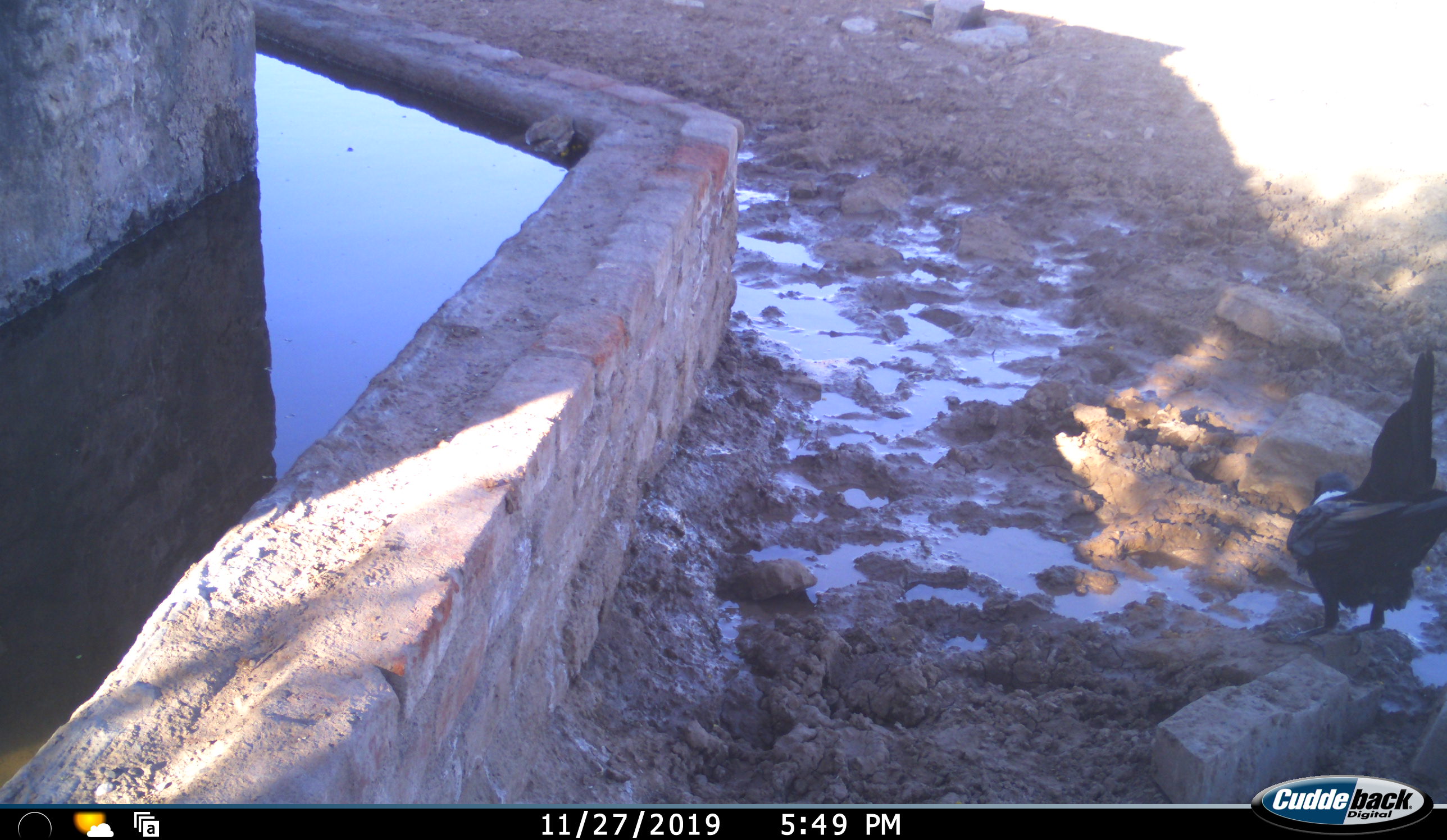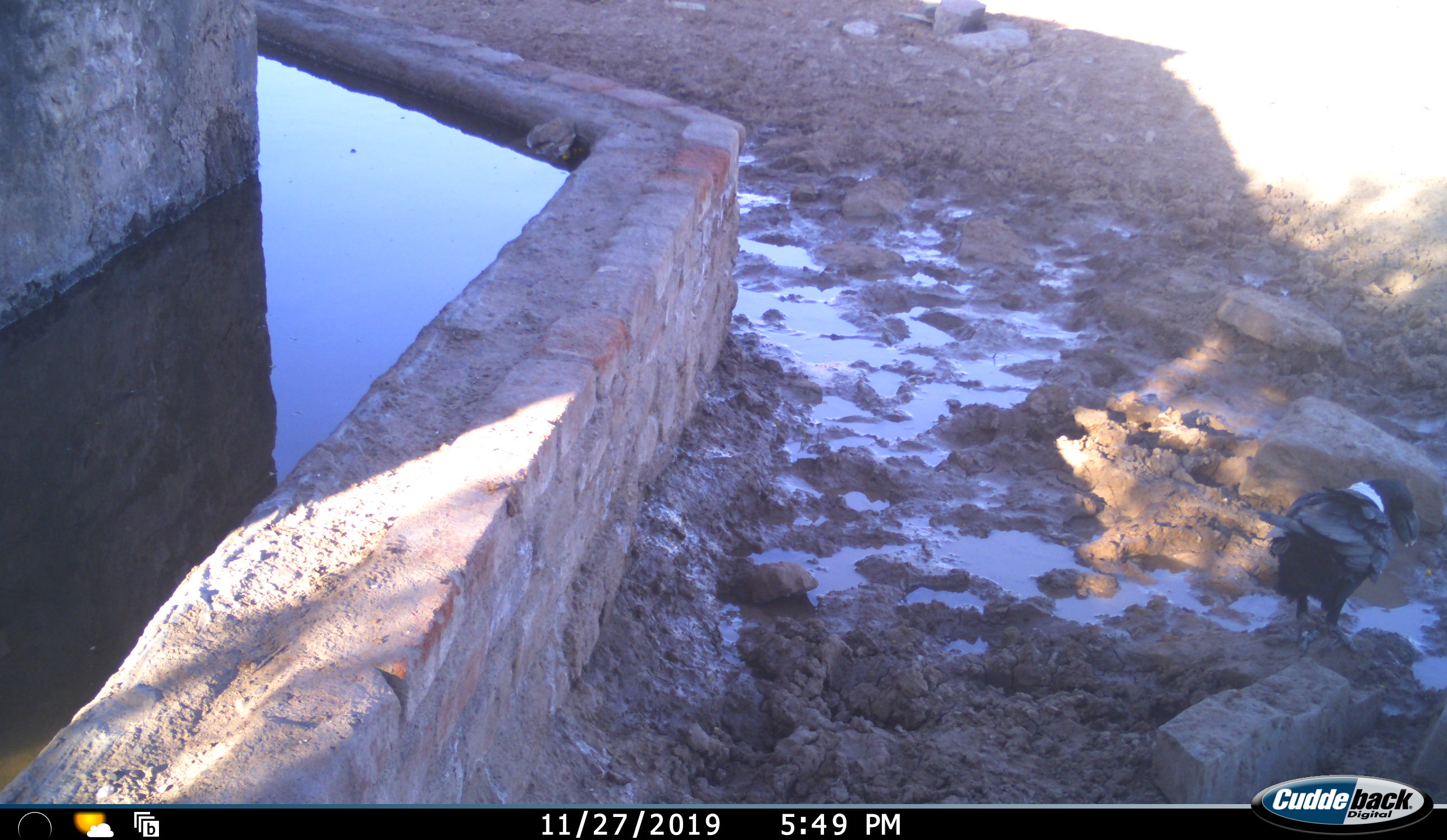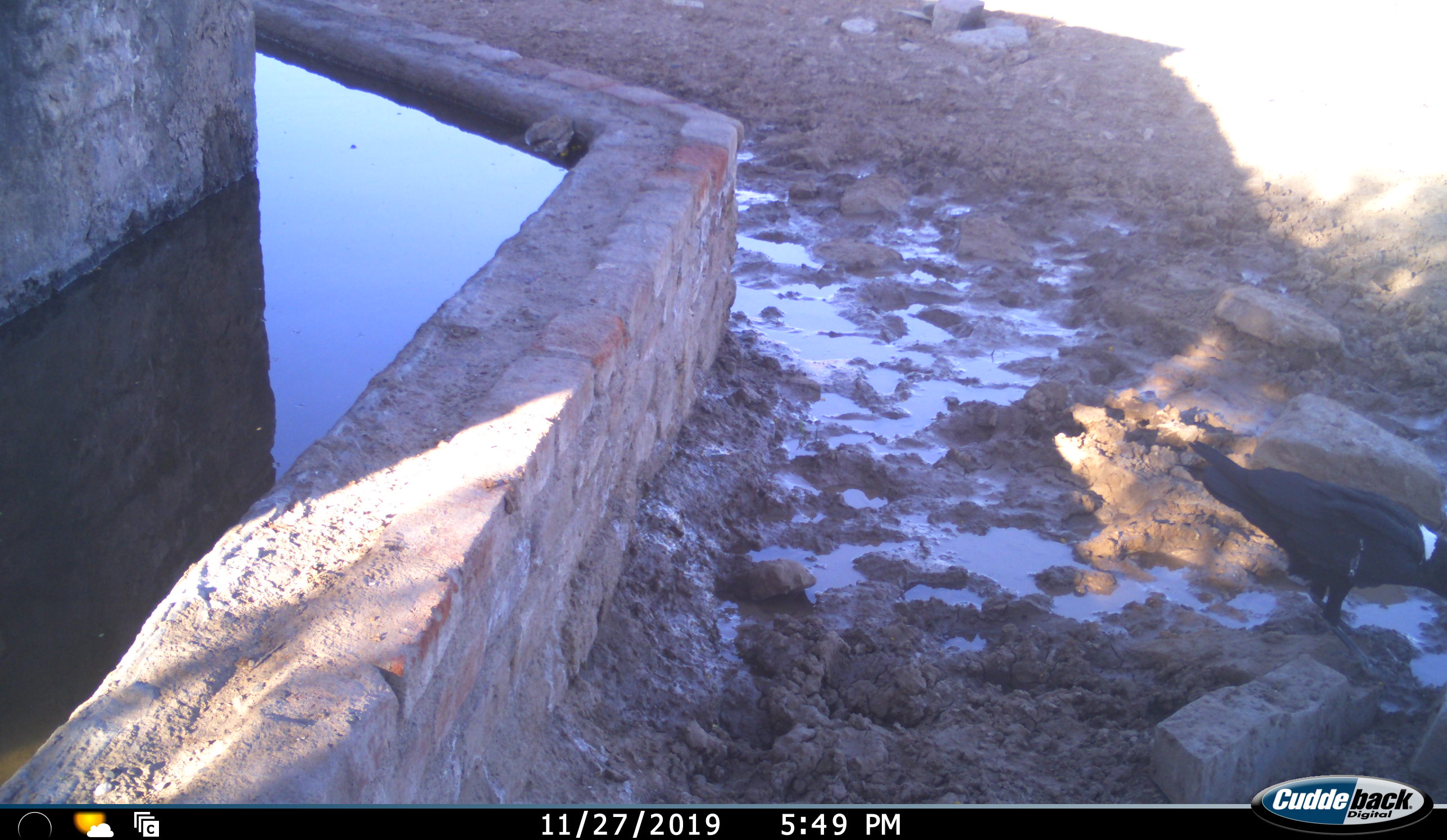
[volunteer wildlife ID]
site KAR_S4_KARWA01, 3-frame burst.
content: unidentified animal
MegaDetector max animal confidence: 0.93